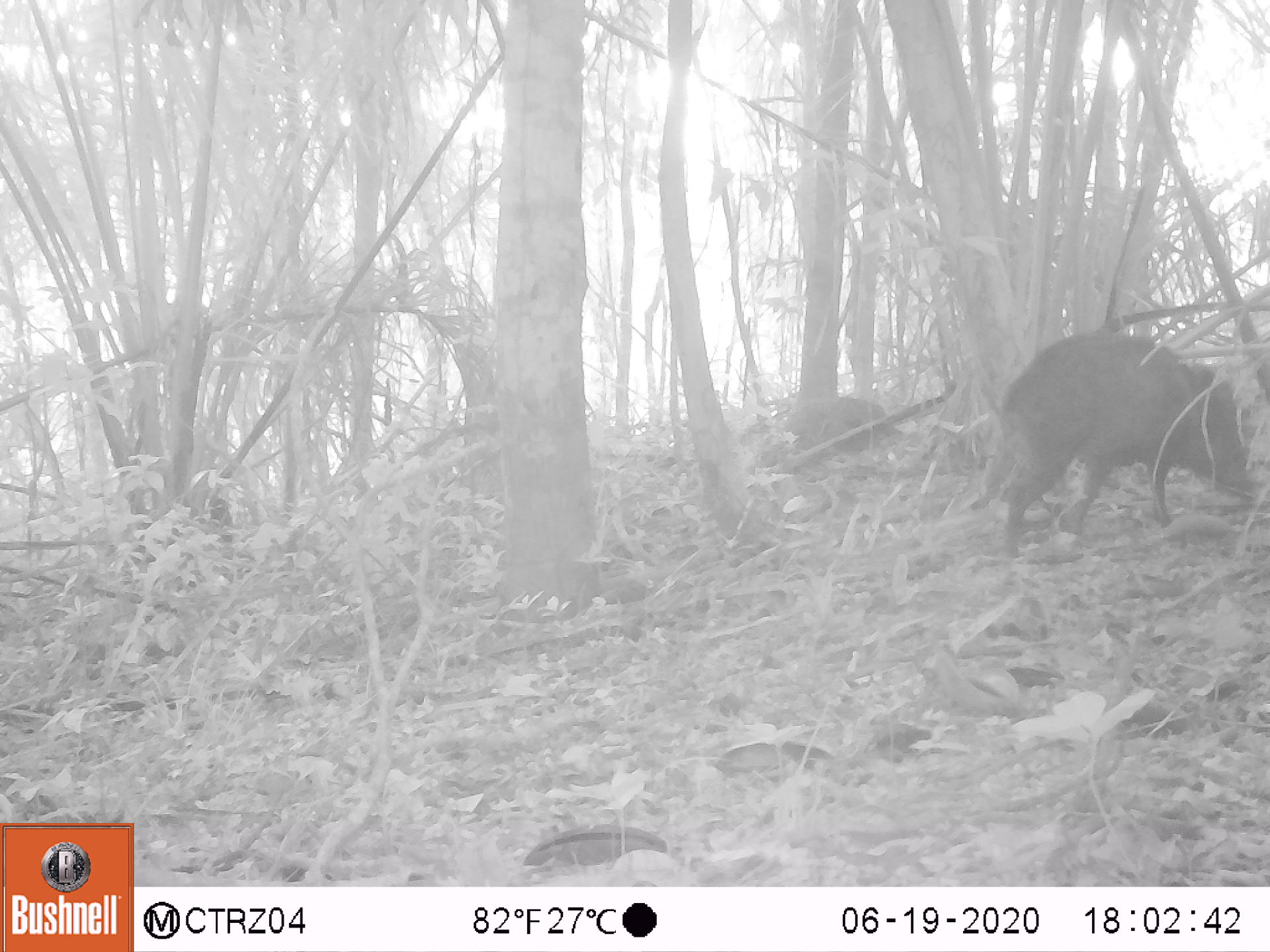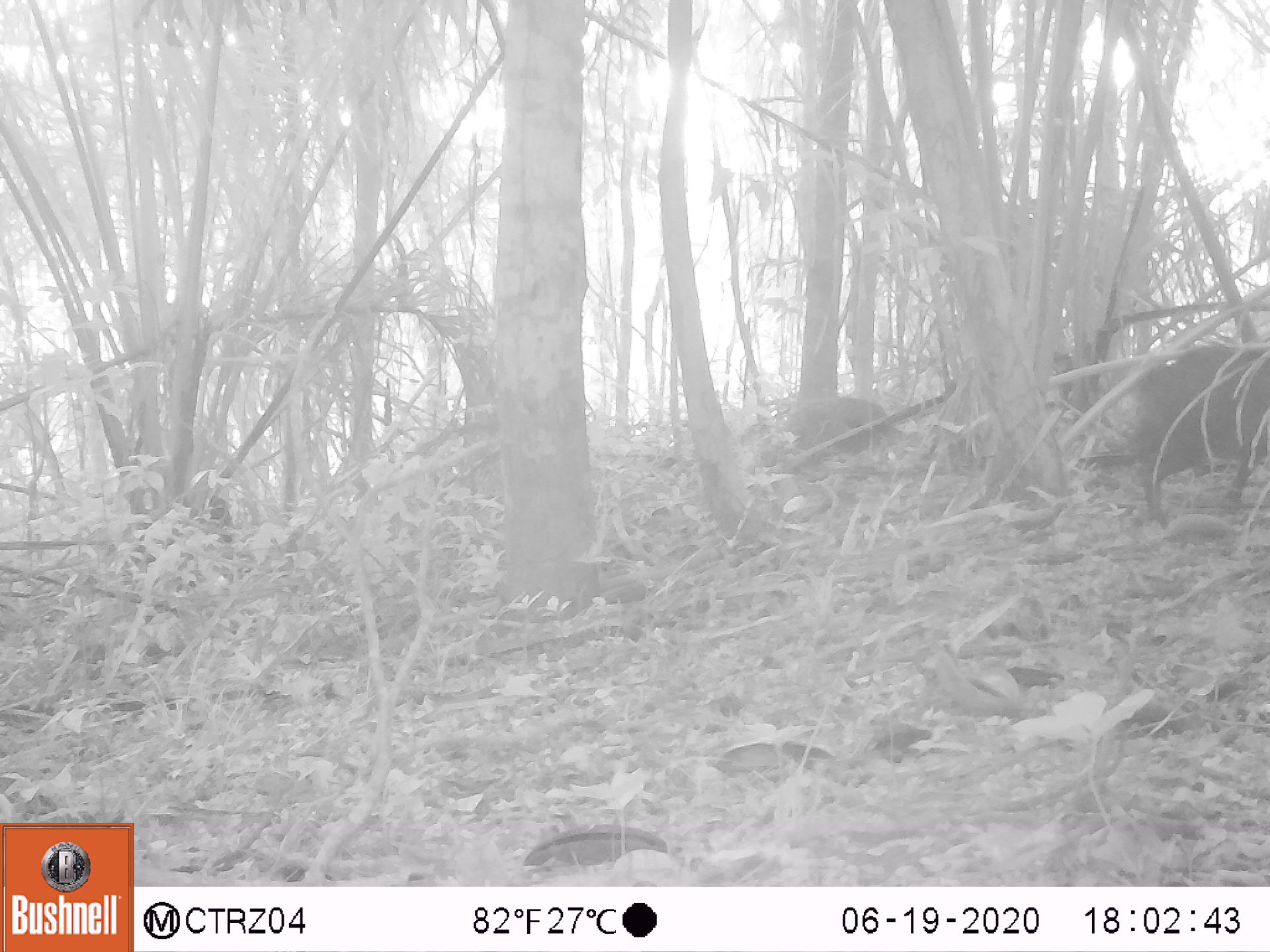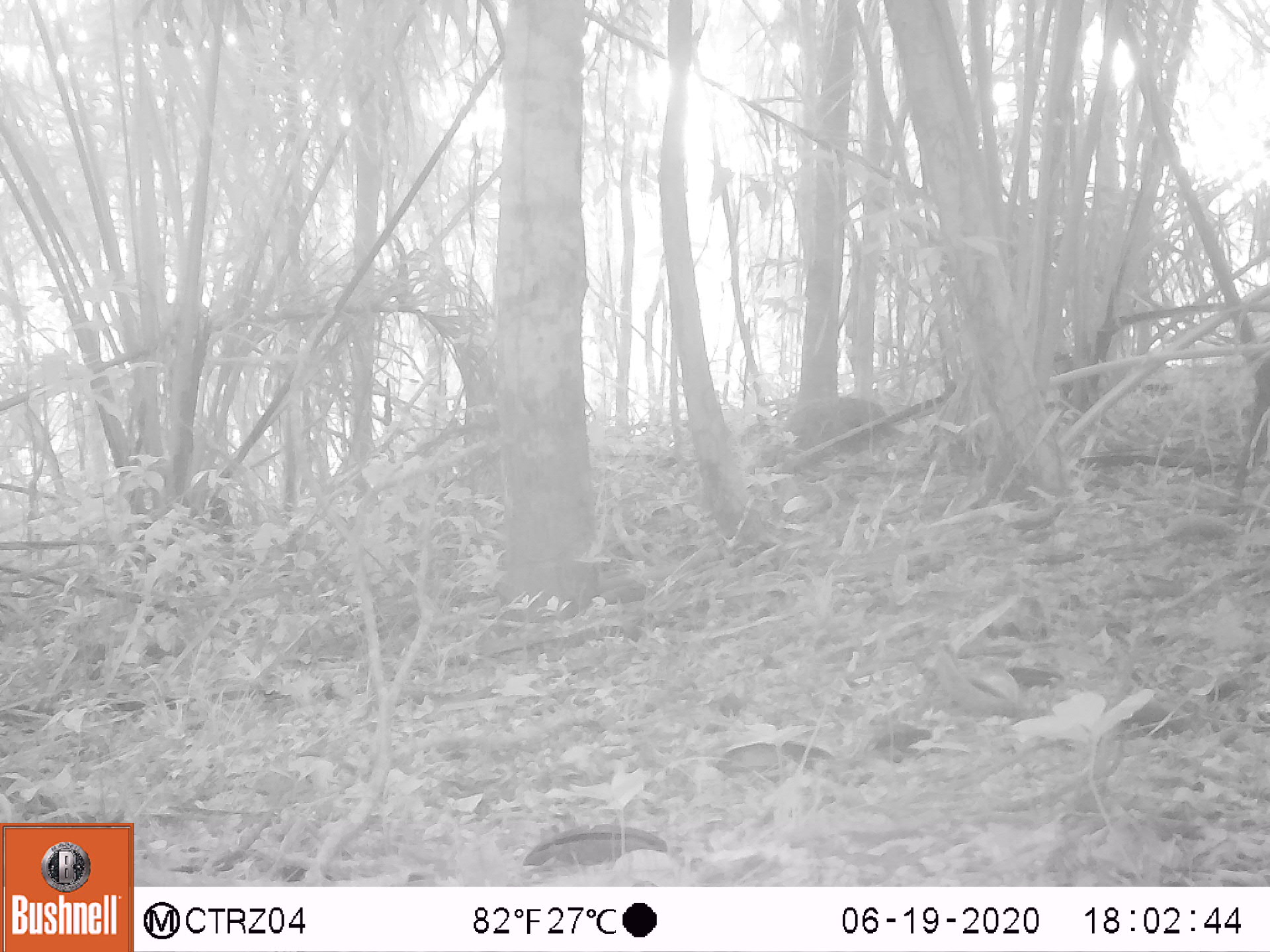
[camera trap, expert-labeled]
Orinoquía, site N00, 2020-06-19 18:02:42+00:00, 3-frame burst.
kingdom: Animalia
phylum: Chordata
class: Mammalia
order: Artiodactyla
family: Tayassuidae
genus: Pecari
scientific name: Pecari tajacu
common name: collared peccary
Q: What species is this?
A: Collared peccary (Pecari tajacu).